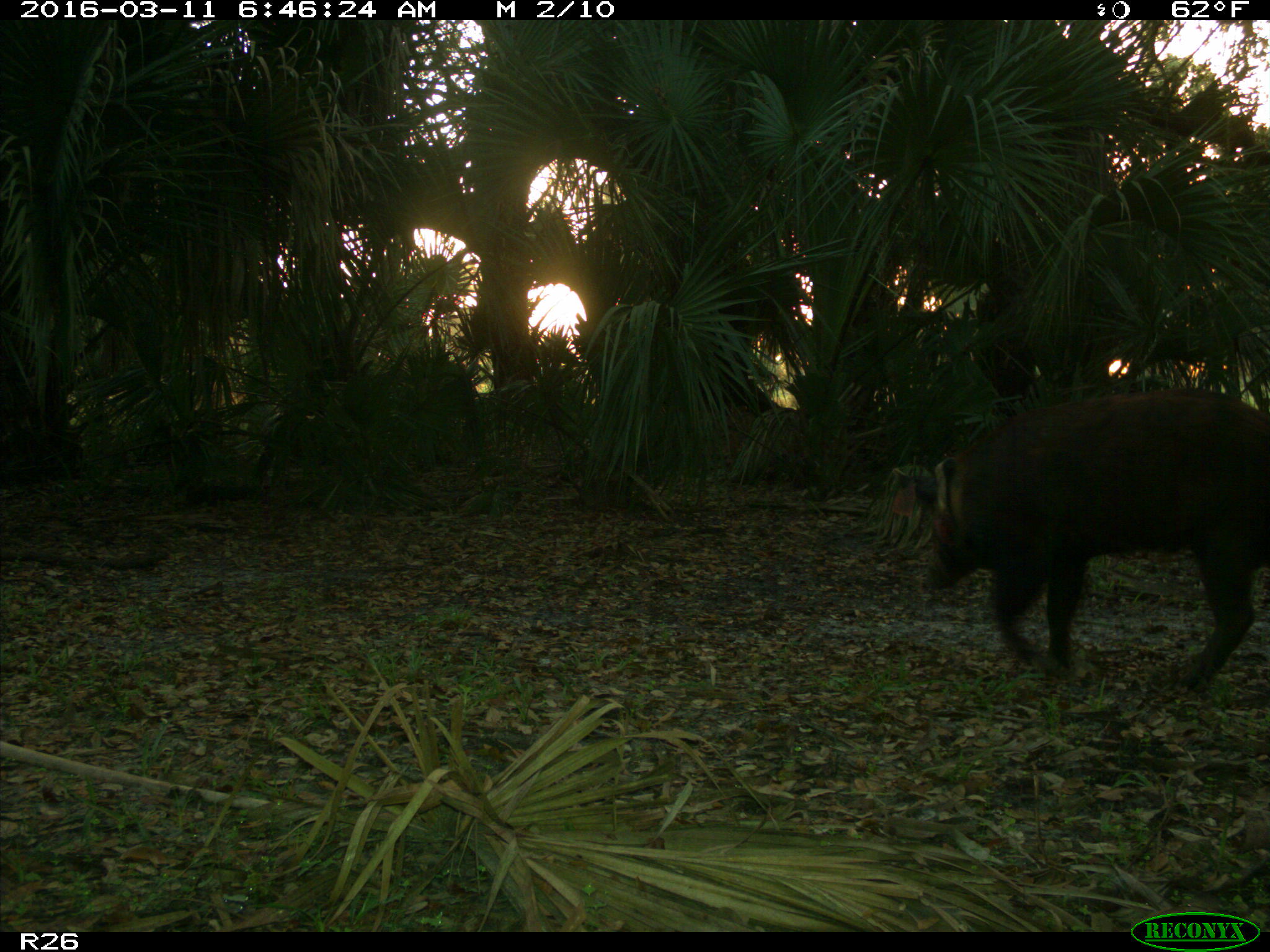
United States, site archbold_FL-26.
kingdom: Animalia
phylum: Chordata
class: Mammalia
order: Artiodactyla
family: Suidae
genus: Sus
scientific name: Sus scrofa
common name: wild boar